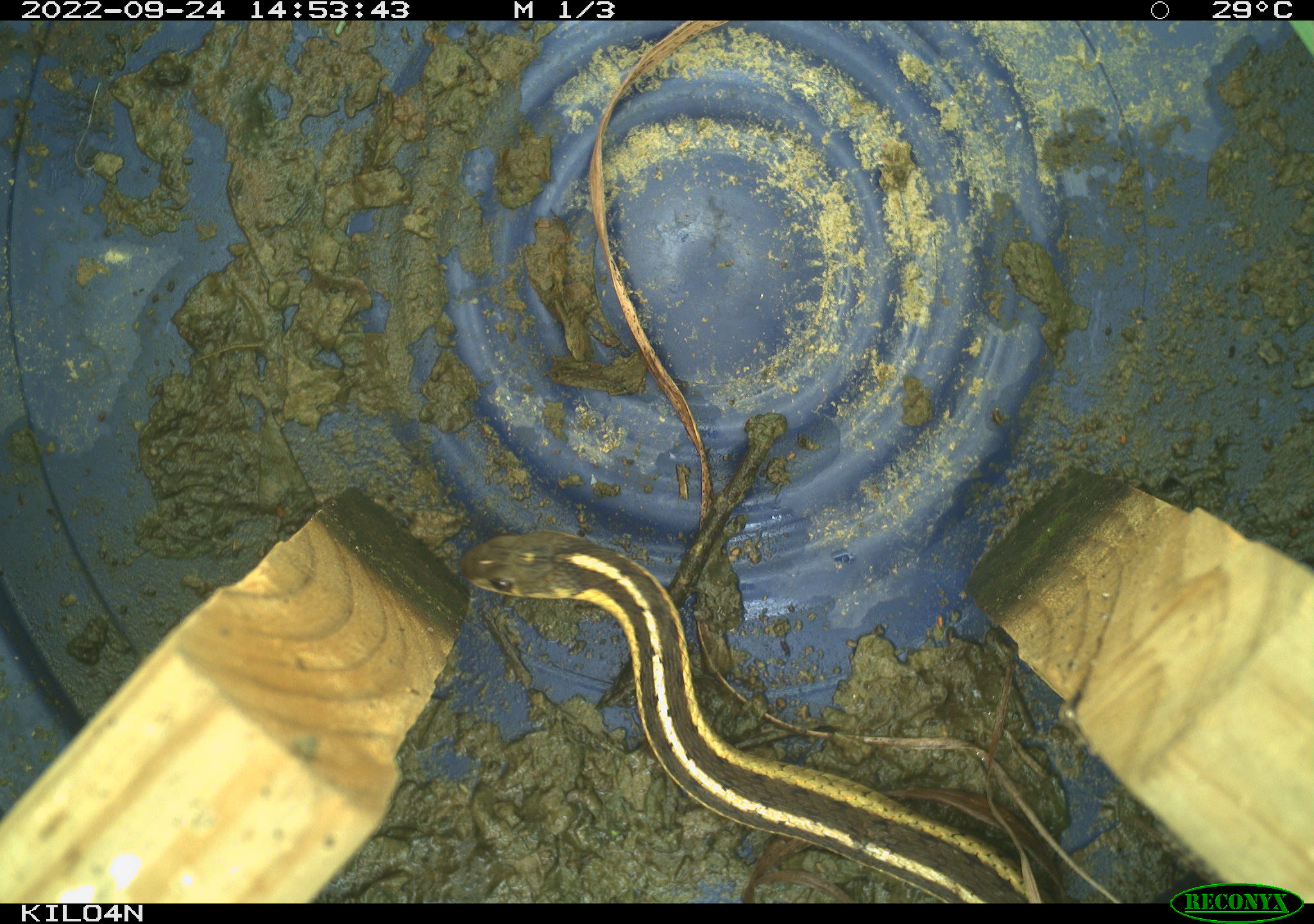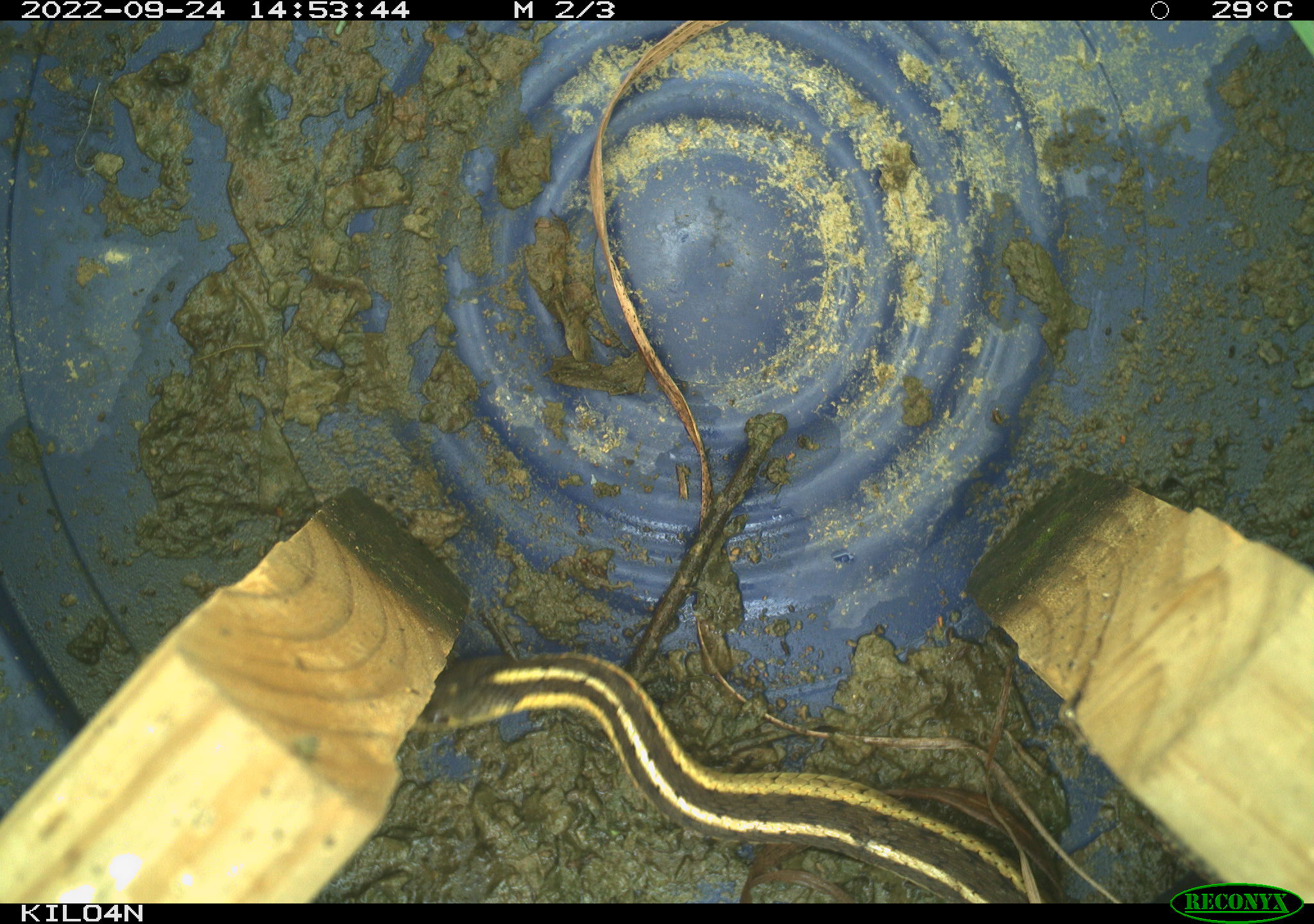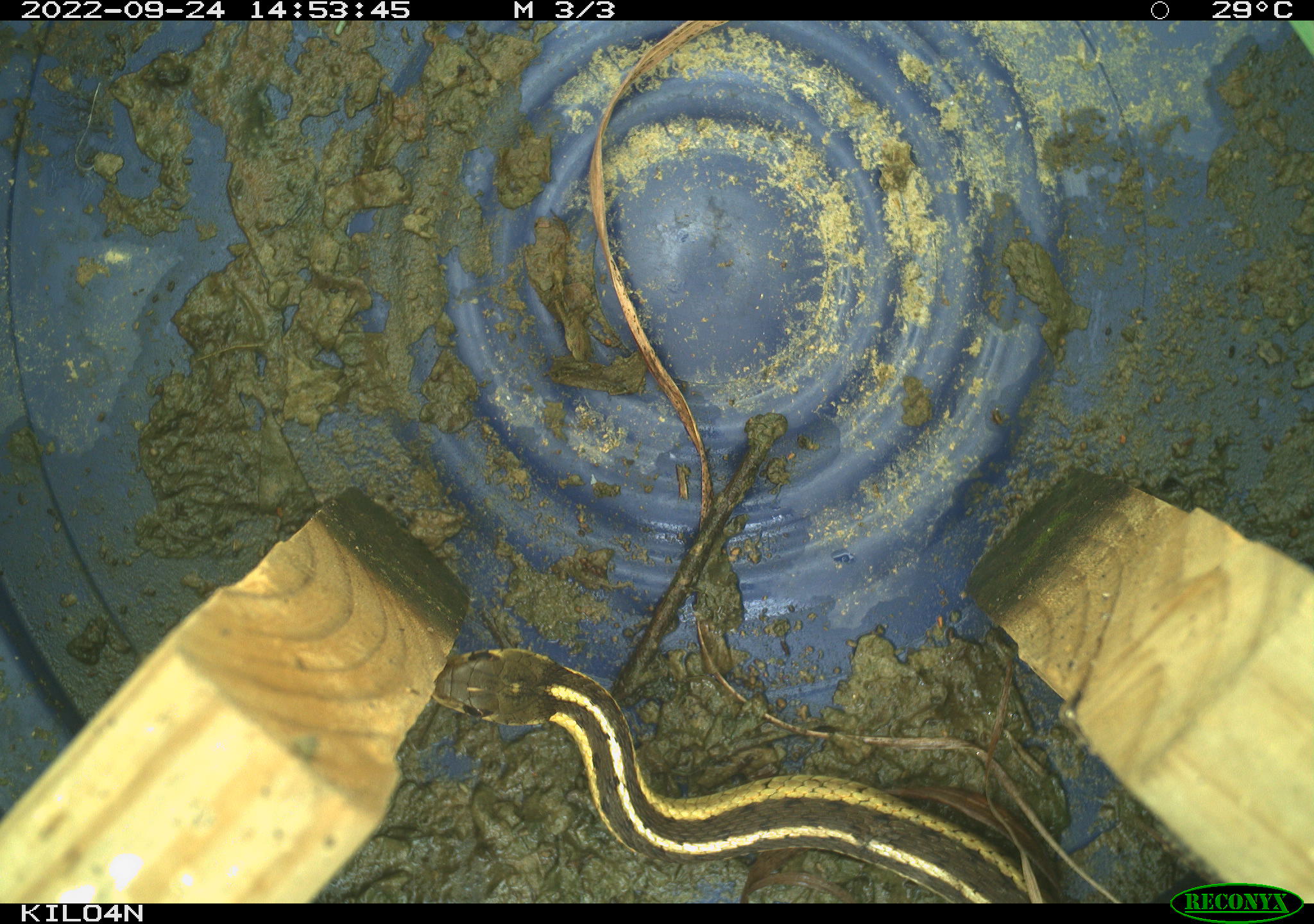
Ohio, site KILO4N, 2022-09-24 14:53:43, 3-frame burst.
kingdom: Animalia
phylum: Chordata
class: Reptilia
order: Squamata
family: Colubridae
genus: Thamnophis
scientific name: Thamnophis sirtalis sirtalis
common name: eastern gartersnake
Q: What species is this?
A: Eastern gartersnake (Thamnophis sirtalis sirtalis).